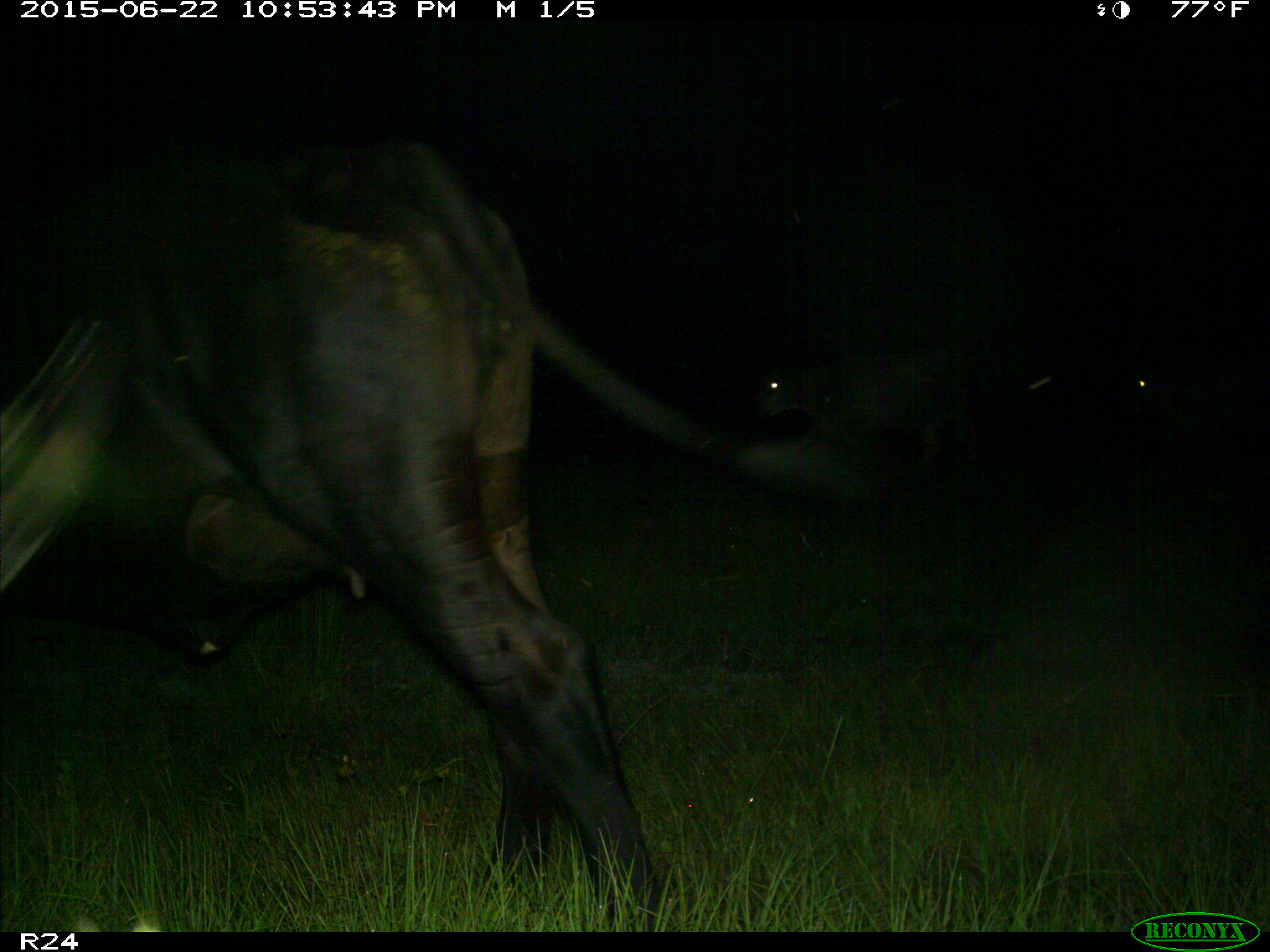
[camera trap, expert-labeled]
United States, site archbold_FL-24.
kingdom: Animalia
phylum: Chordata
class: Mammalia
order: Artiodactyla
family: Bovidae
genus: Bos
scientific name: Bos taurus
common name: domestic cow